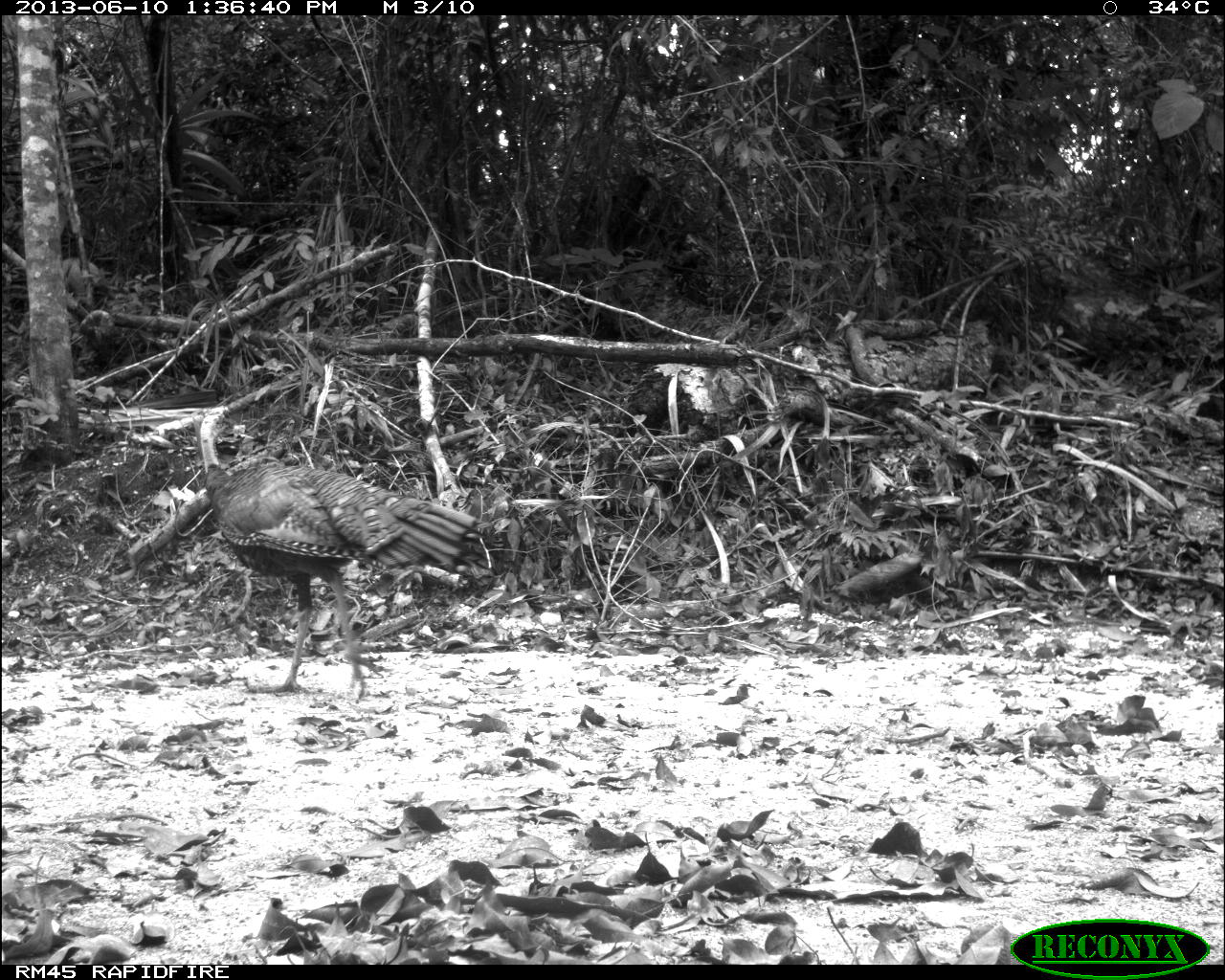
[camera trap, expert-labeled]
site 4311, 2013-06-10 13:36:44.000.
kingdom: Animalia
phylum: Chordata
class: Aves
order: Galliformes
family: Phasianidae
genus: Meleagris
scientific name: Meleagris ocellata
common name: ocellated turkey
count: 1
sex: male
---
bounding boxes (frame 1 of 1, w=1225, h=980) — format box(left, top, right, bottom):
meleagris ocellata: box(199, 404, 478, 692)